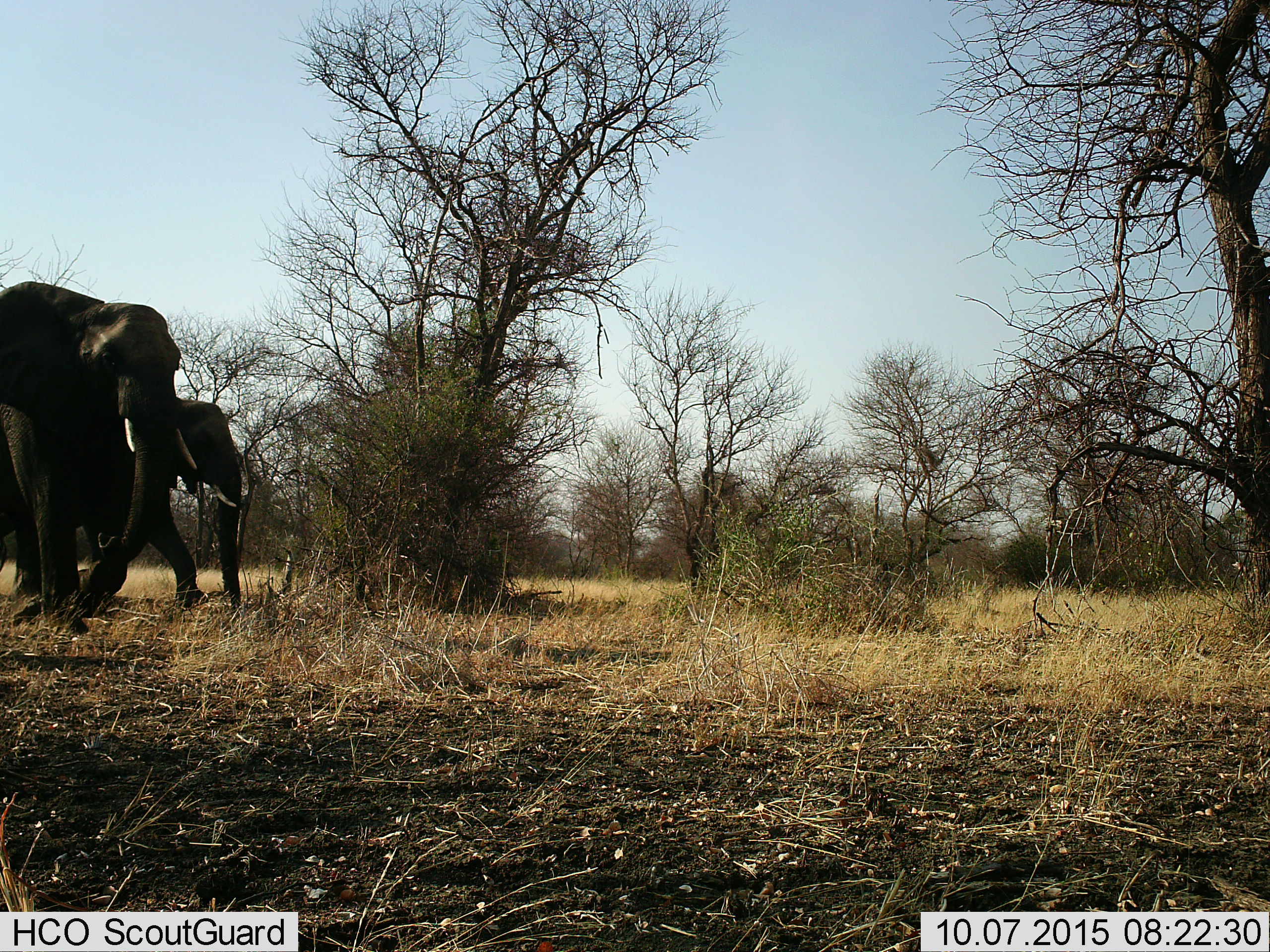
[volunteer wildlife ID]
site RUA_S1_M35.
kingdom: Animalia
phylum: Chordata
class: Mammalia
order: Proboscidea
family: Elephantidae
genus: Loxodonta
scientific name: Loxodonta africana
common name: african bush elephant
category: elephant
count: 2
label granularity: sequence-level